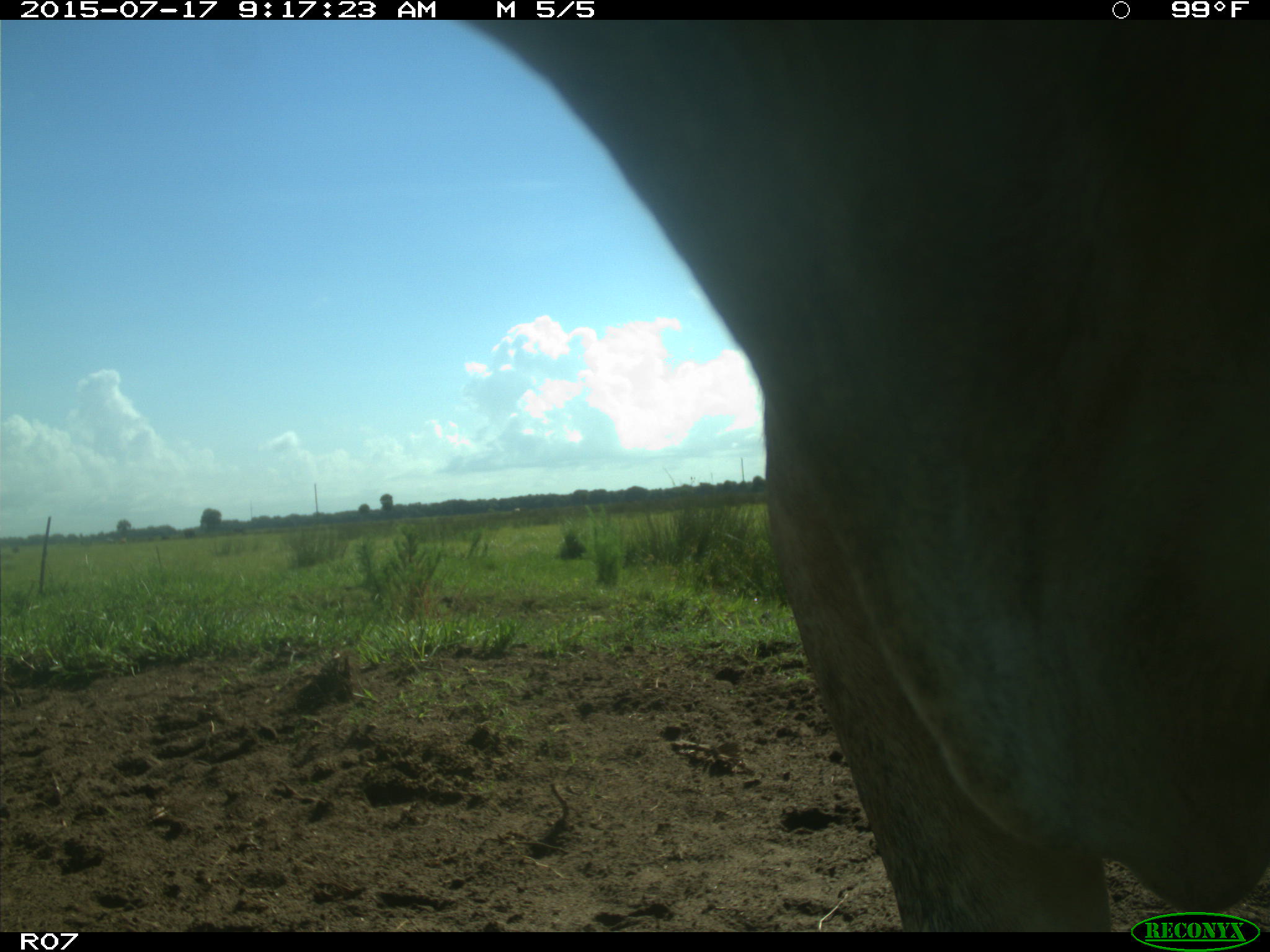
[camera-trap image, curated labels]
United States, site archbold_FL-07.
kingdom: Animalia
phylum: Chordata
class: Mammalia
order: Artiodactyla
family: Bovidae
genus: Bos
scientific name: Bos taurus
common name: domestic cow